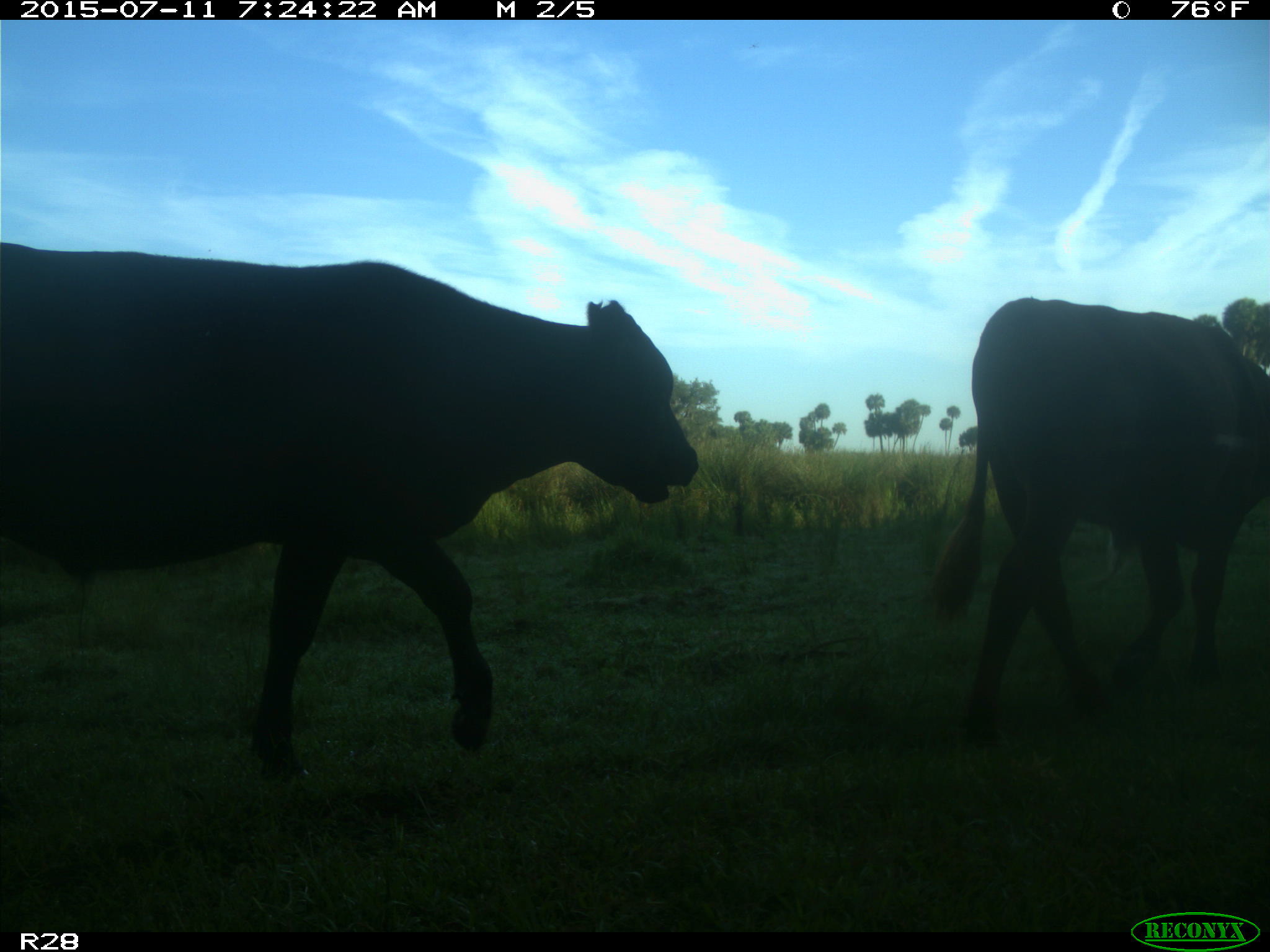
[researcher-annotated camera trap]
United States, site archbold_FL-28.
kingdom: Animalia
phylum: Chordata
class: Mammalia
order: Artiodactyla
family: Bovidae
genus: Bos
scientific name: Bos taurus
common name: domestic cow